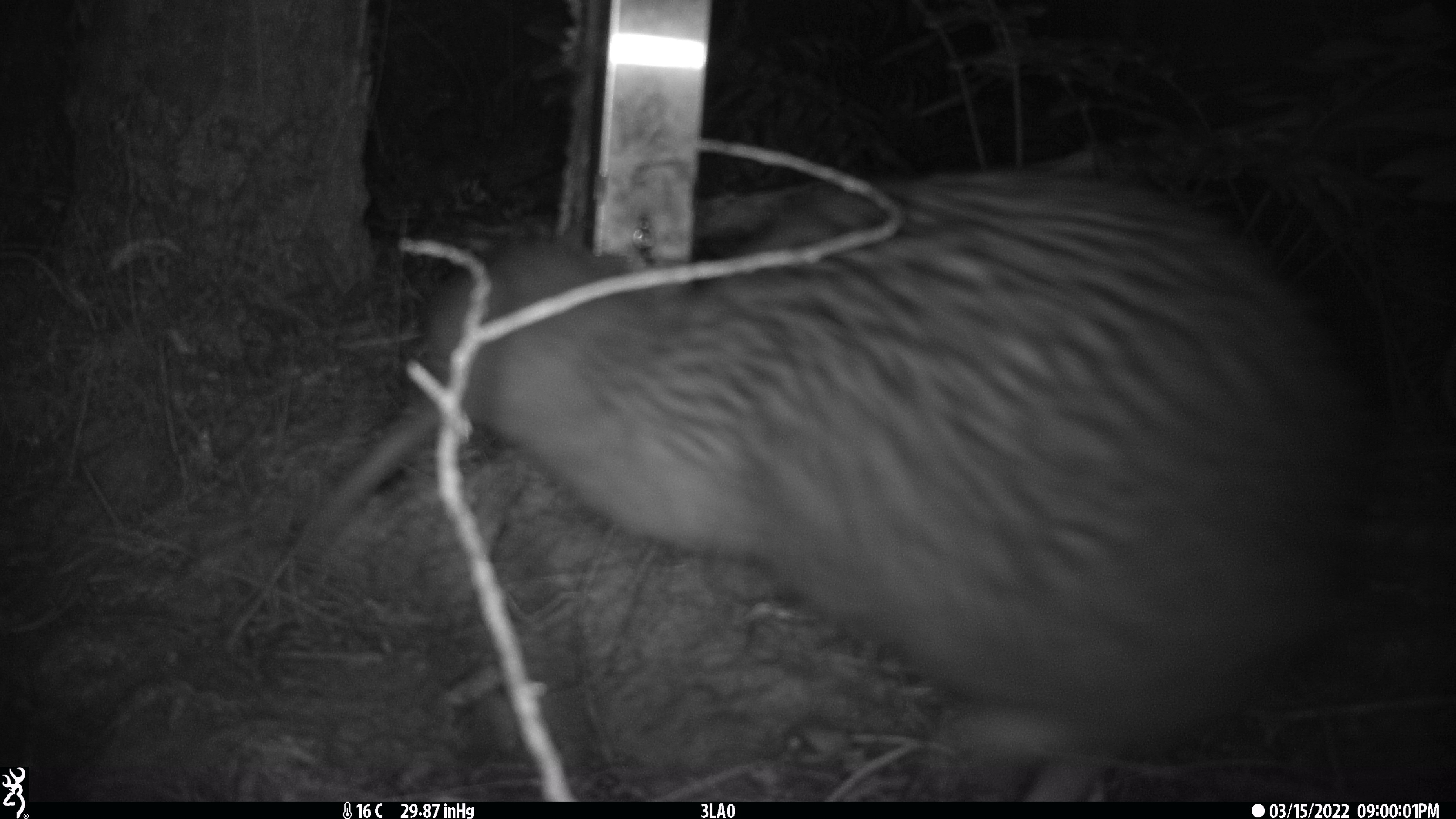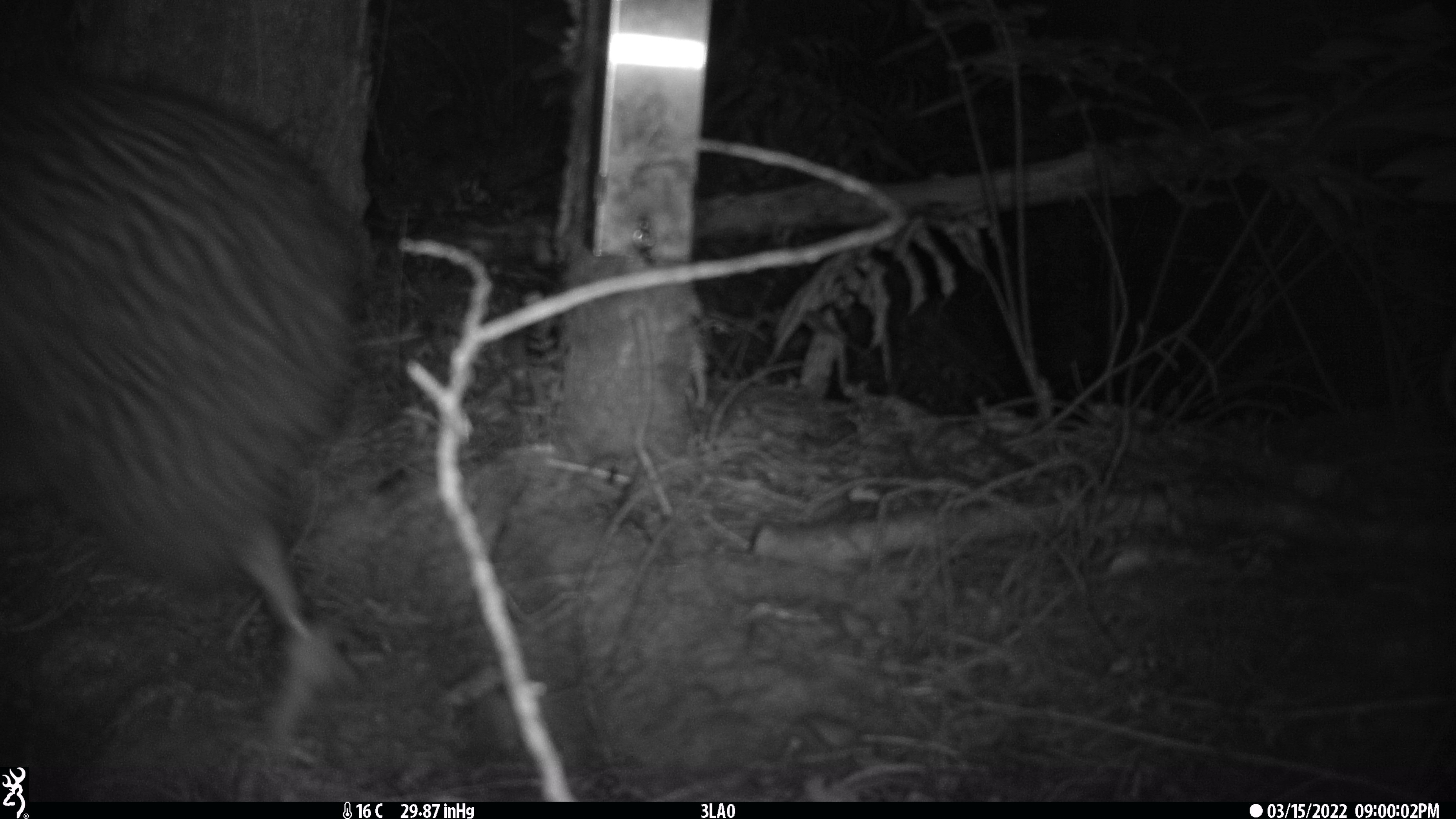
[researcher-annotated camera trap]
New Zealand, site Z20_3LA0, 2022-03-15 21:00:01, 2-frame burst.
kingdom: Animalia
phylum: Chordata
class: Aves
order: Apterygiformes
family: Apterygidae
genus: Apteryx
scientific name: Apteryx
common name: kiwi